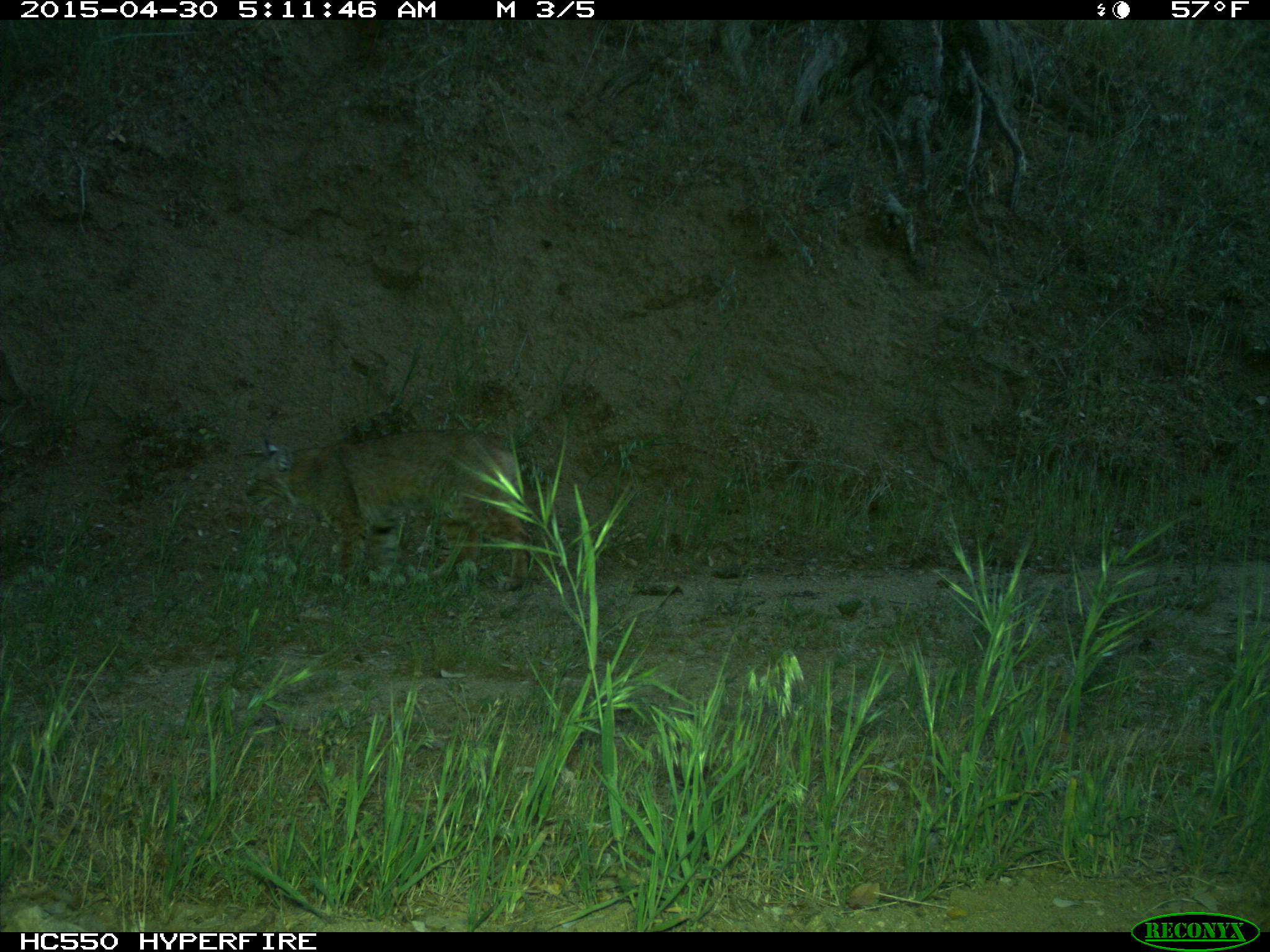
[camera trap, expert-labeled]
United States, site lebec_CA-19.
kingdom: Animalia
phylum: Chordata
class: Mammalia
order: Carnivora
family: Felidae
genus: Lynx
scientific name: Lynx rufus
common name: bobcat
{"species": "Lynx rufus (bobcat)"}